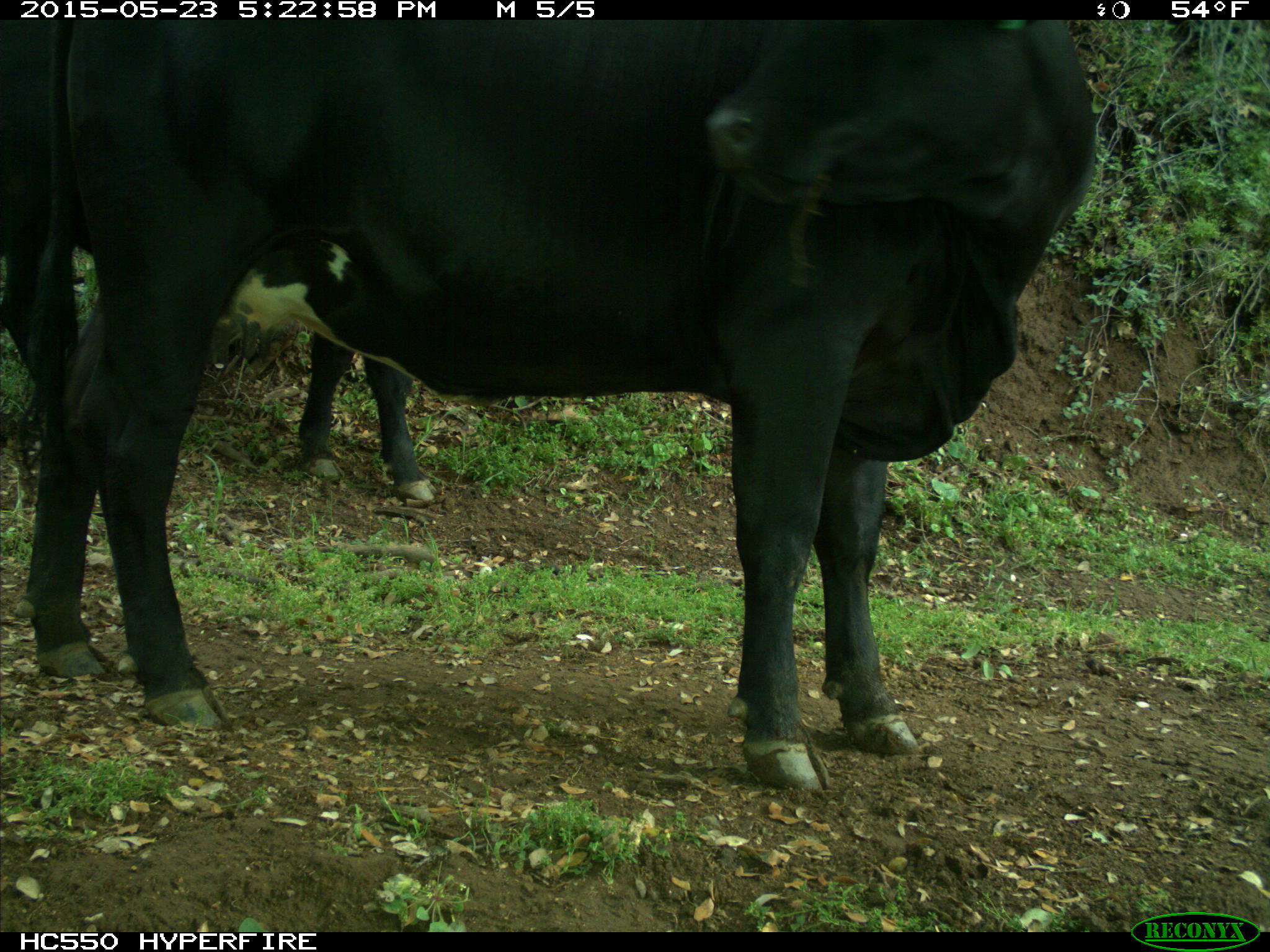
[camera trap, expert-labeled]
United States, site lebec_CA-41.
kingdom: Animalia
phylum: Chordata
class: Mammalia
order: Artiodactyla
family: Bovidae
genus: Bos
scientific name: Bos taurus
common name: domestic cow